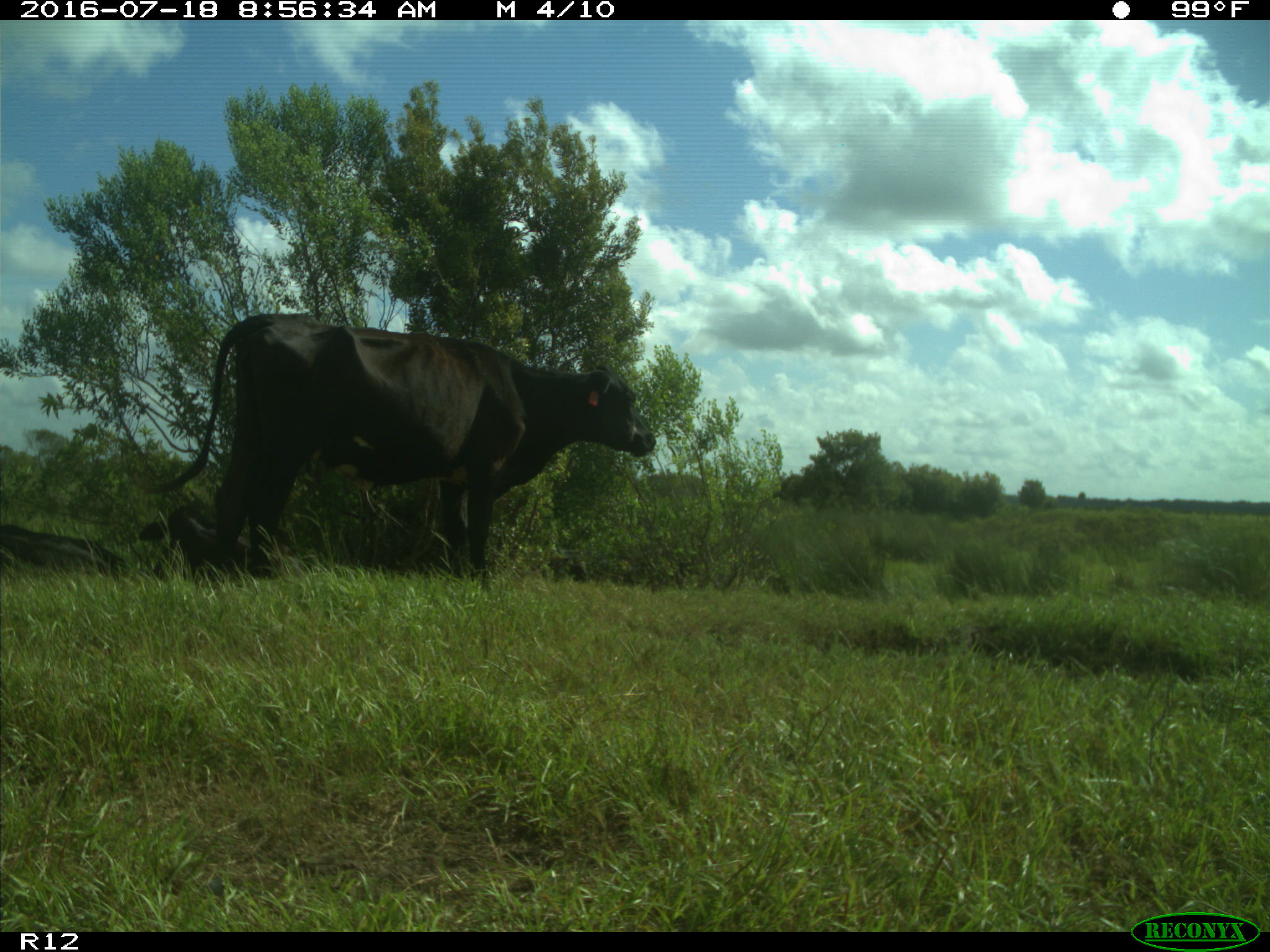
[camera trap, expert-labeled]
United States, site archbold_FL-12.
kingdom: Animalia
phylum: Chordata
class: Mammalia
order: Artiodactyla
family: Bovidae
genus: Bos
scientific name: Bos taurus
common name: domestic cow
Bos taurus (domestic cow).